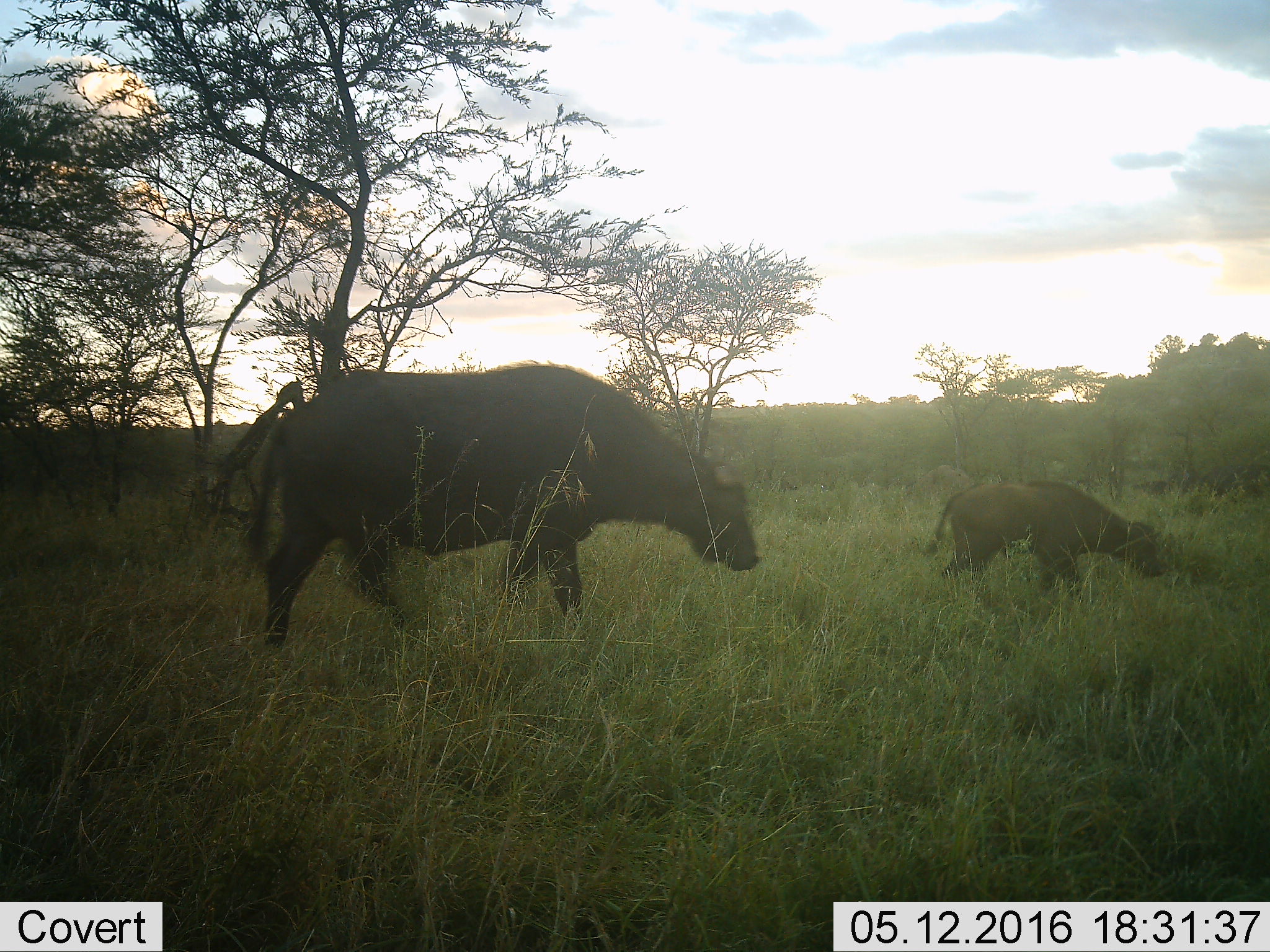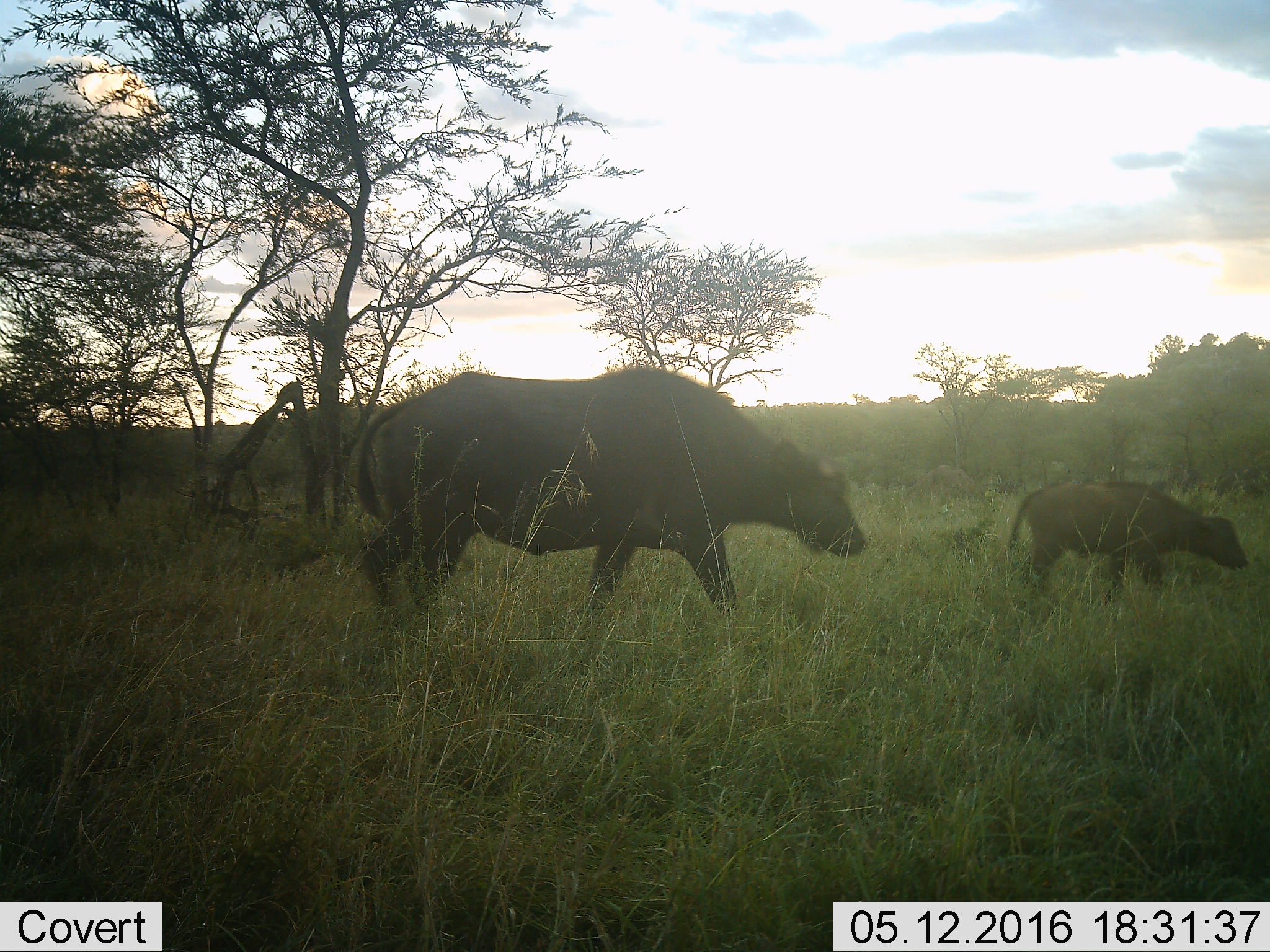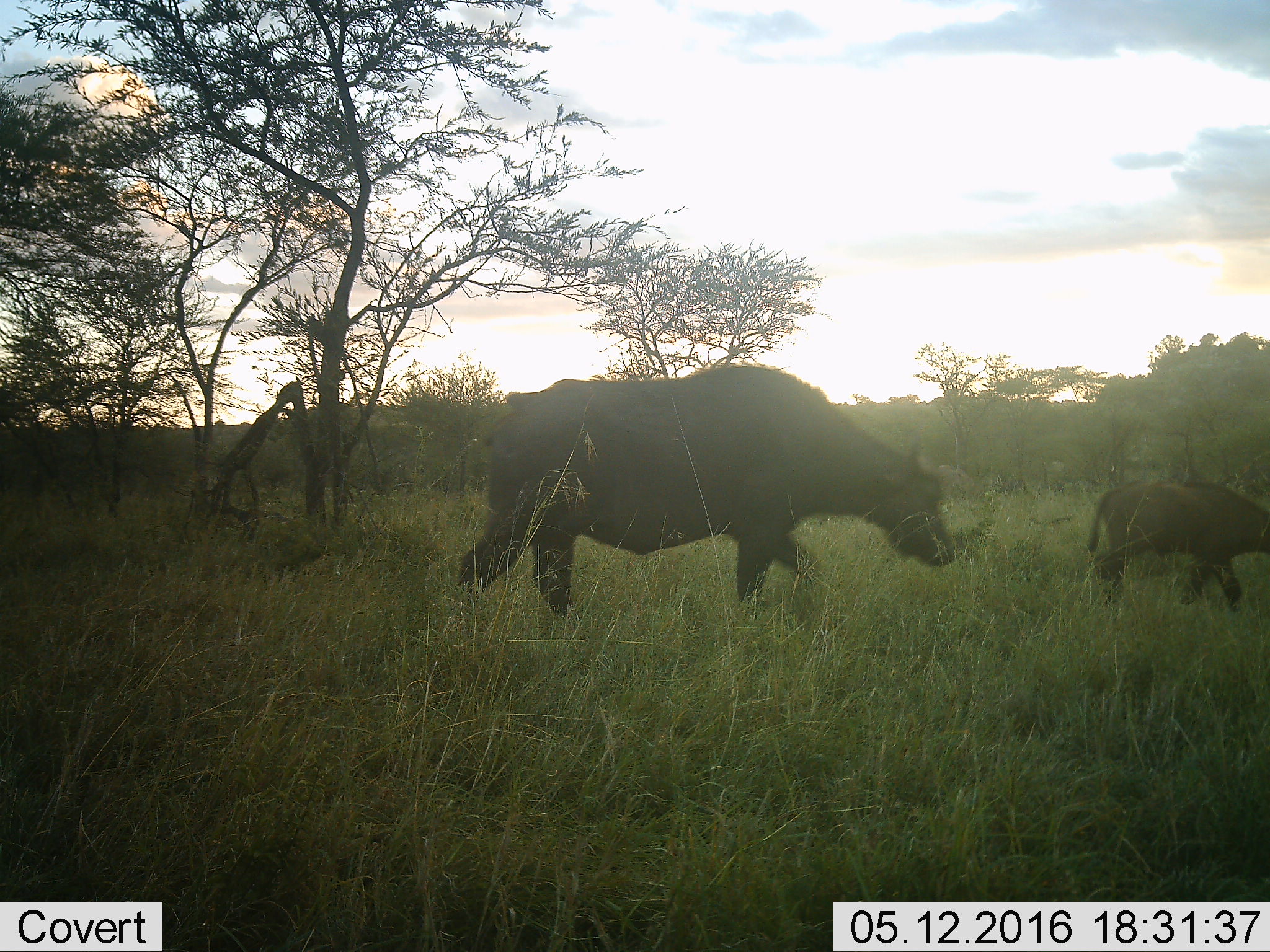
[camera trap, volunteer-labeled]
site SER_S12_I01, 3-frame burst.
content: unidentified animal